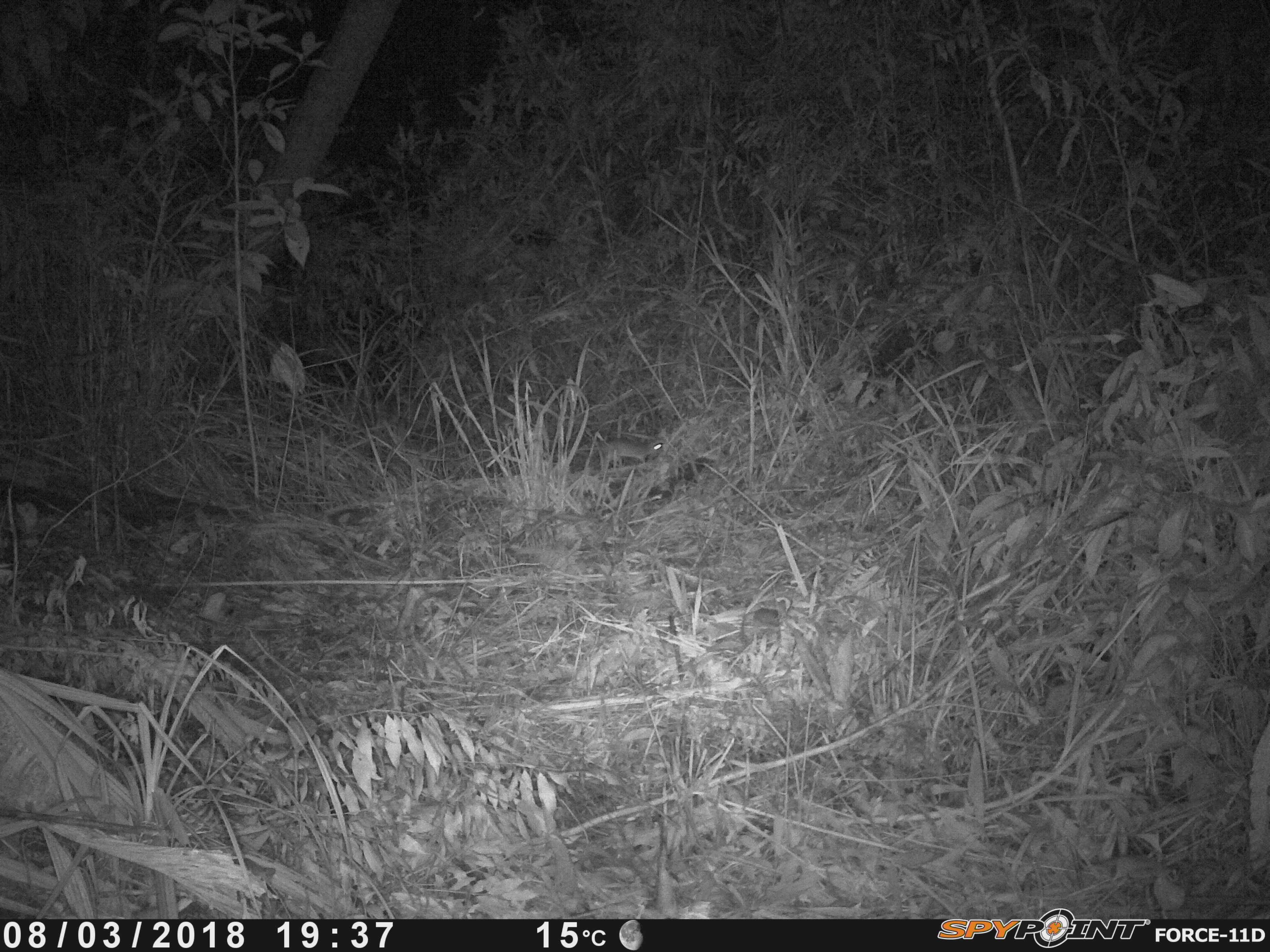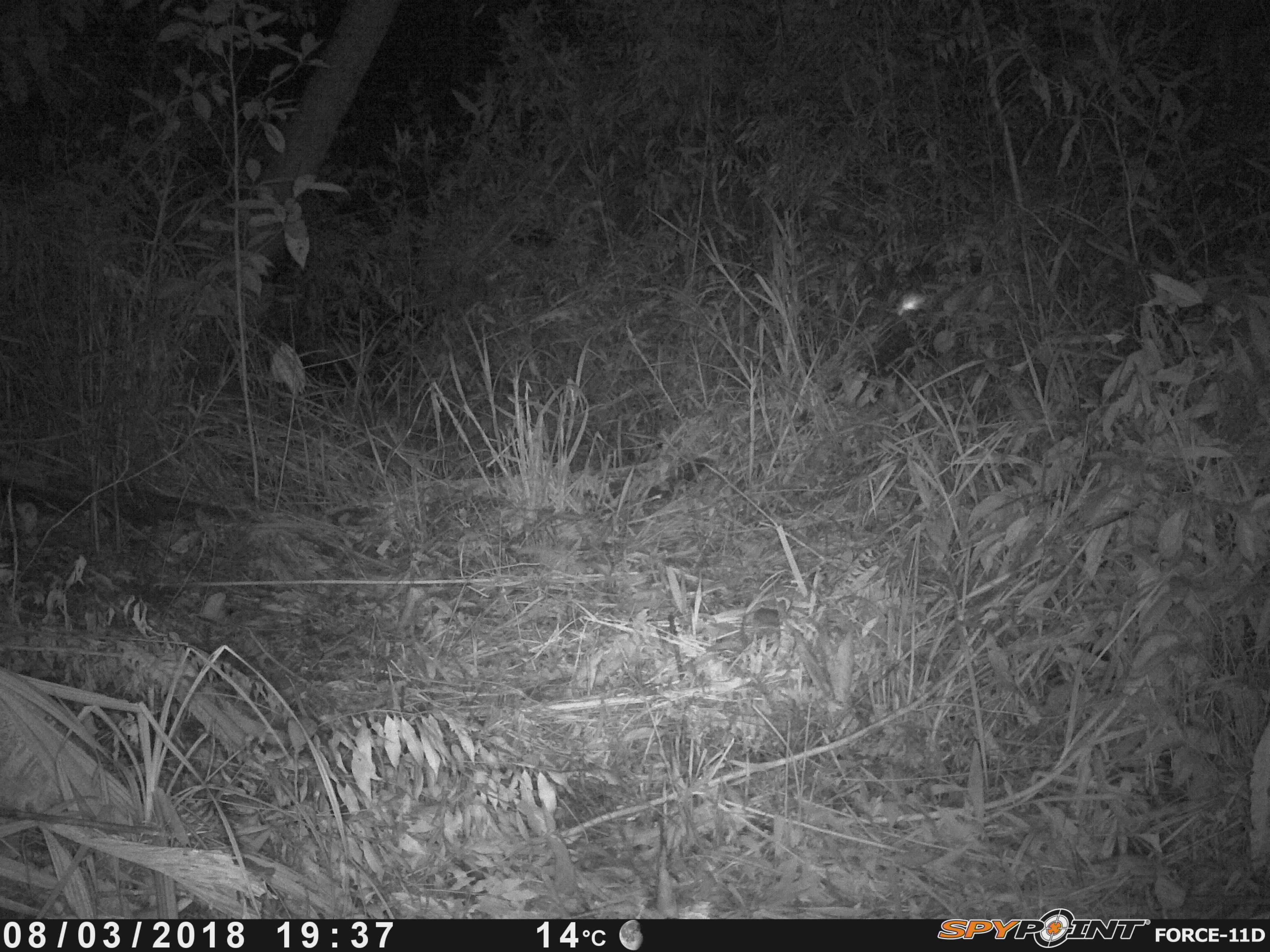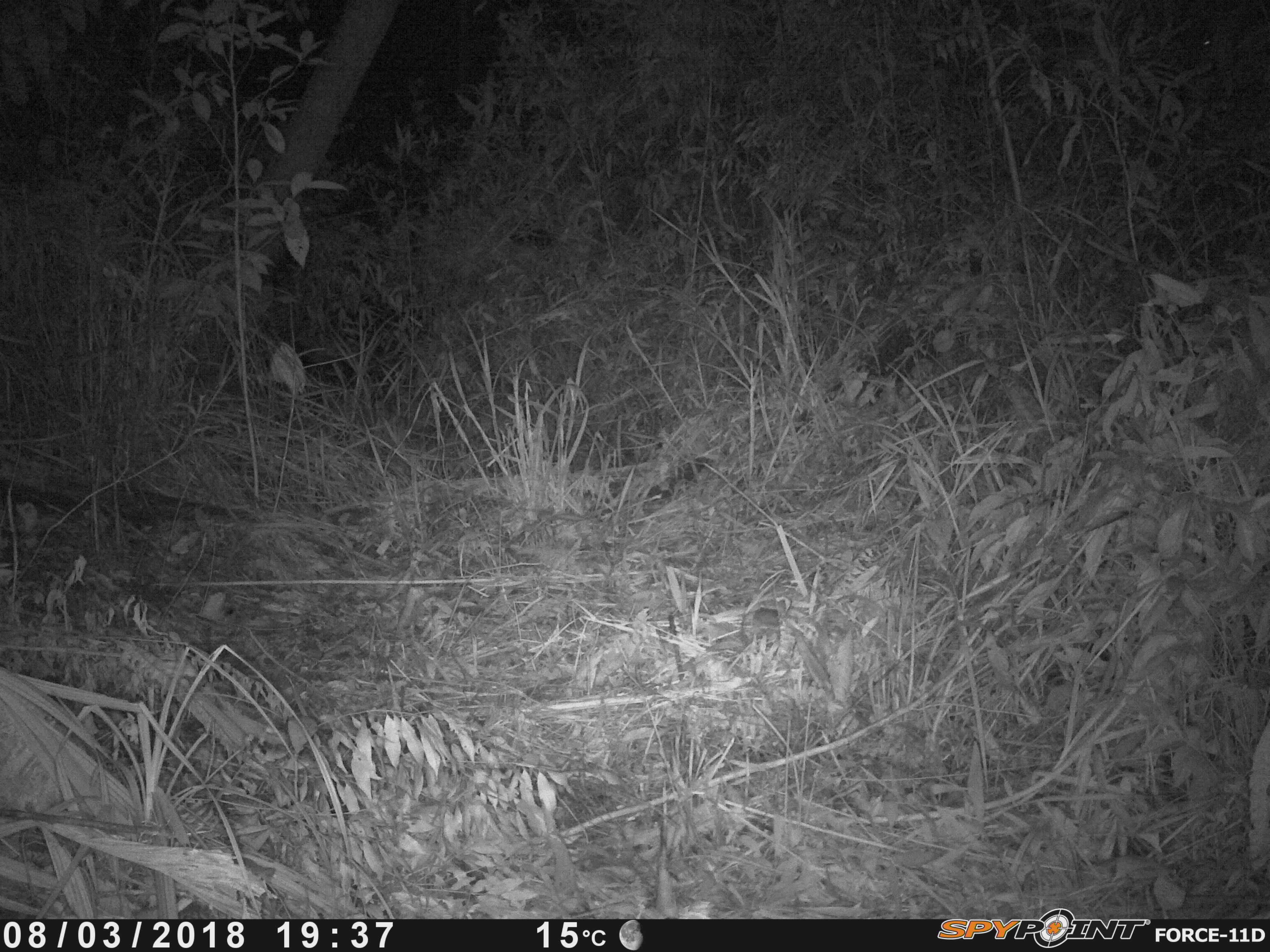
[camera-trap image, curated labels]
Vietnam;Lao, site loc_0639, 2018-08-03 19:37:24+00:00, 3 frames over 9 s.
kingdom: Animalia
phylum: Chordata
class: Mammalia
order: Rodentia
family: Muridae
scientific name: Muridae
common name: old-world mice and rats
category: unidentified murid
Unidentified murid (old-world mice and rats) (Muridae). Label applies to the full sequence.